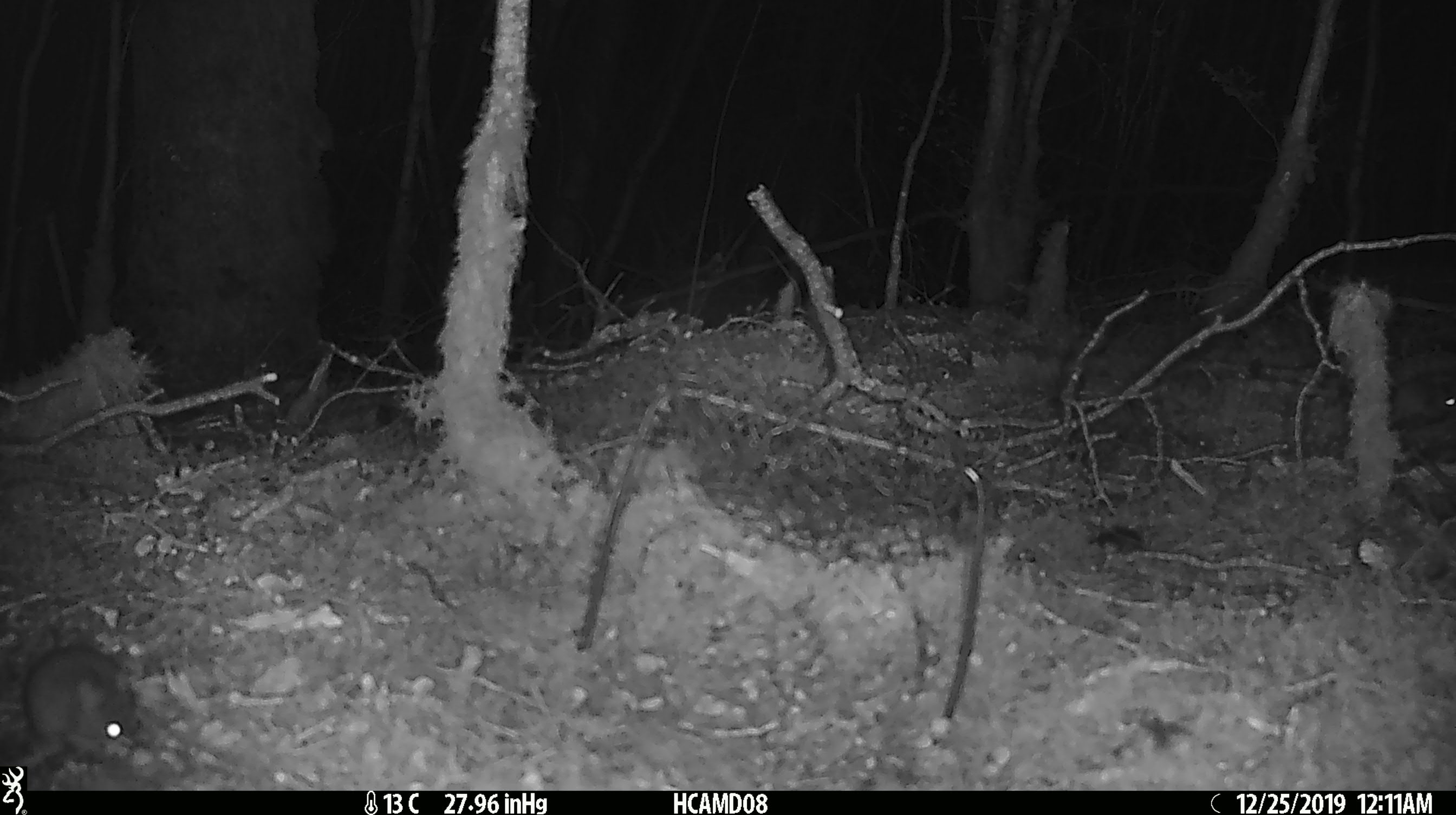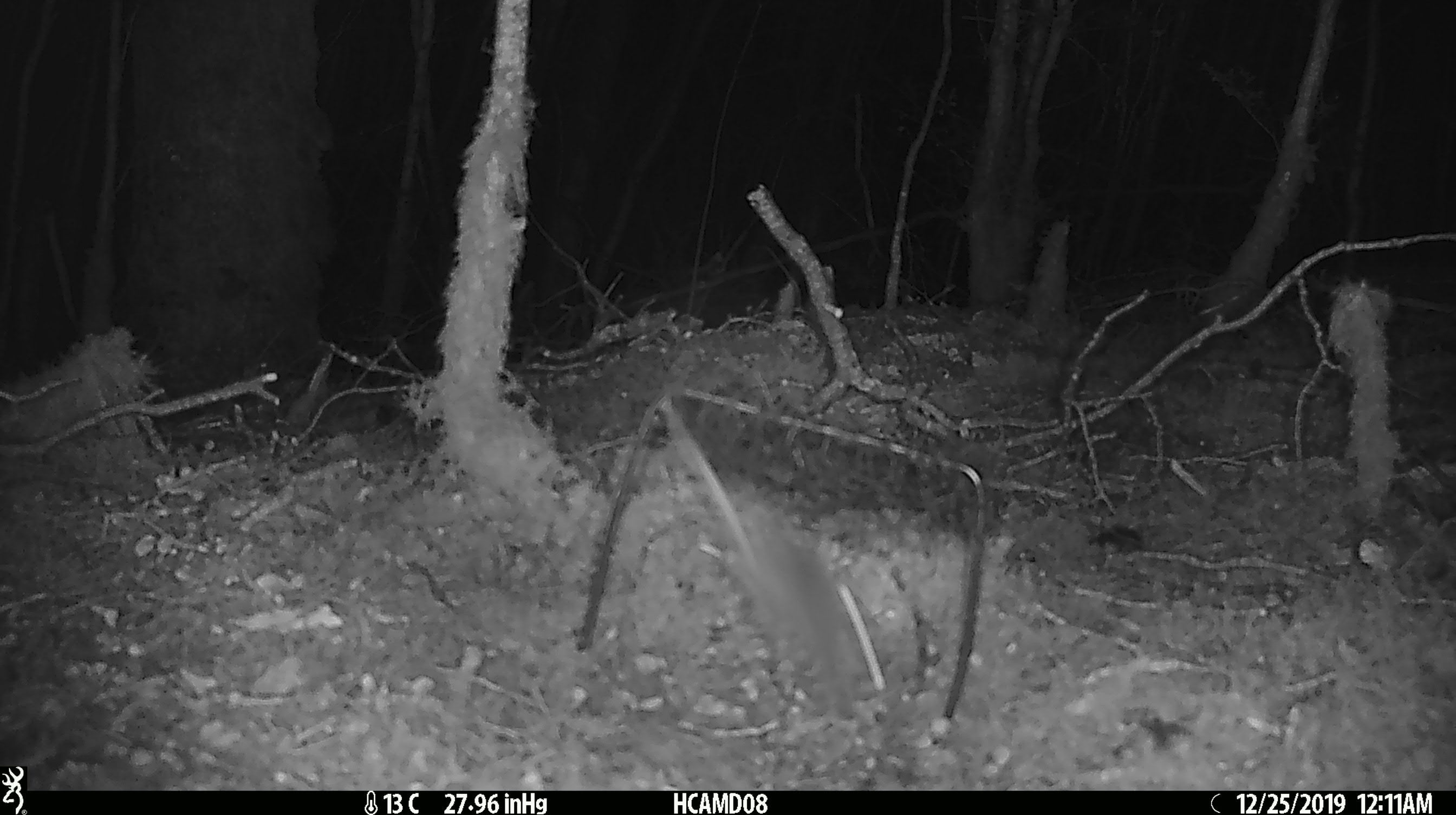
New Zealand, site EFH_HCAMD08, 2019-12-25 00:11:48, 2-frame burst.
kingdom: Animalia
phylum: Chordata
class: Mammalia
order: Rodentia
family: Muridae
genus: Mus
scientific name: Mus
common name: mouse